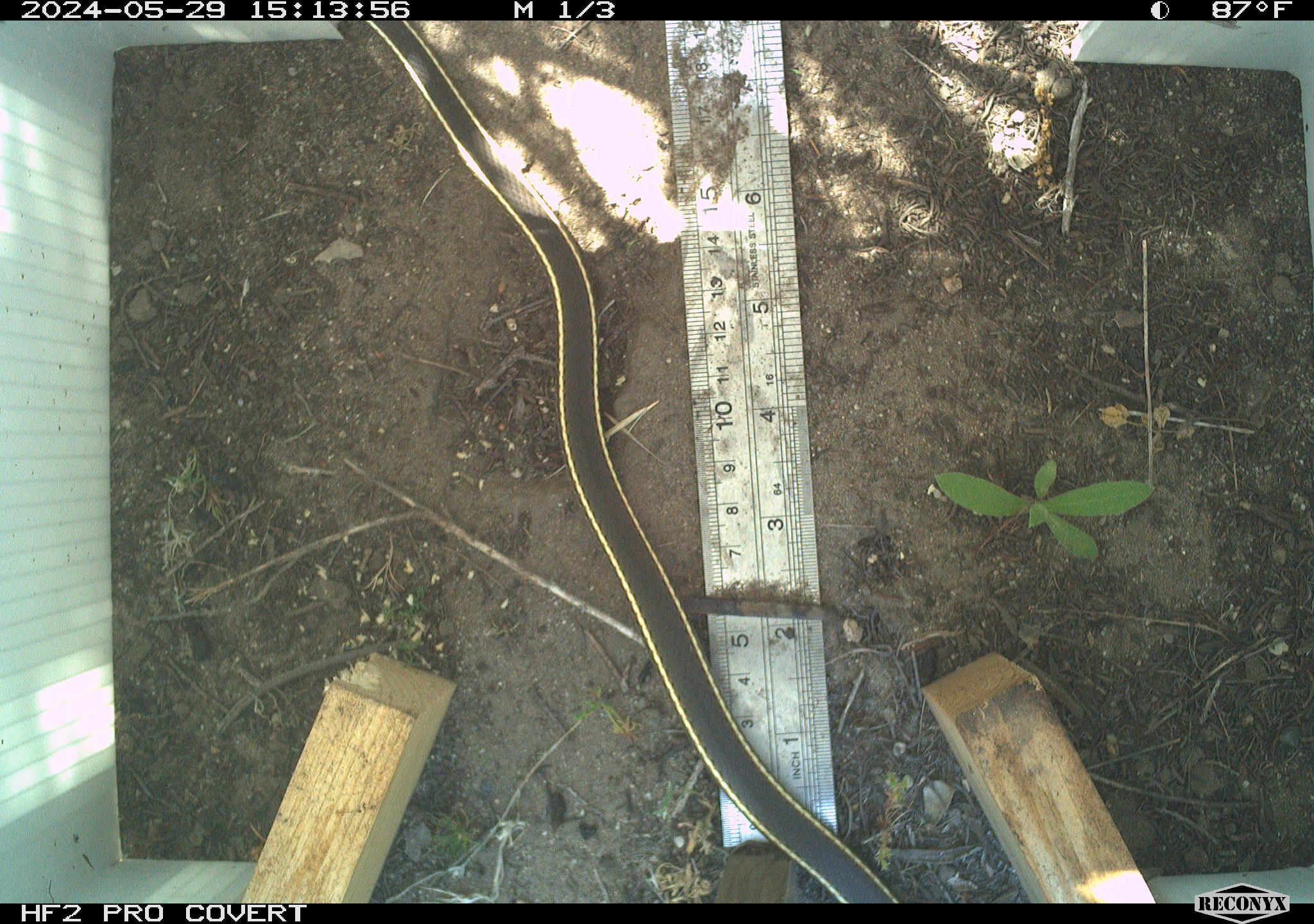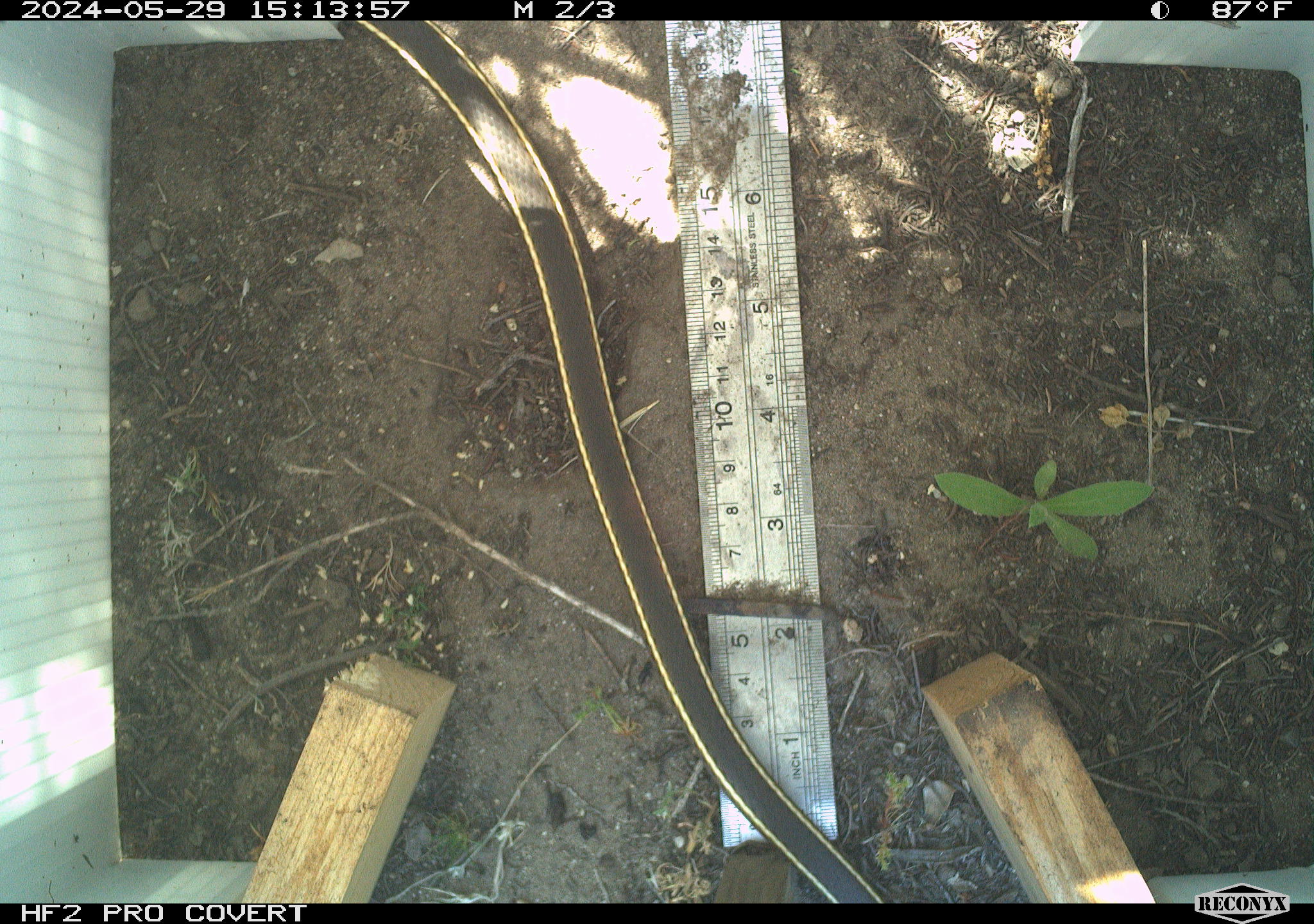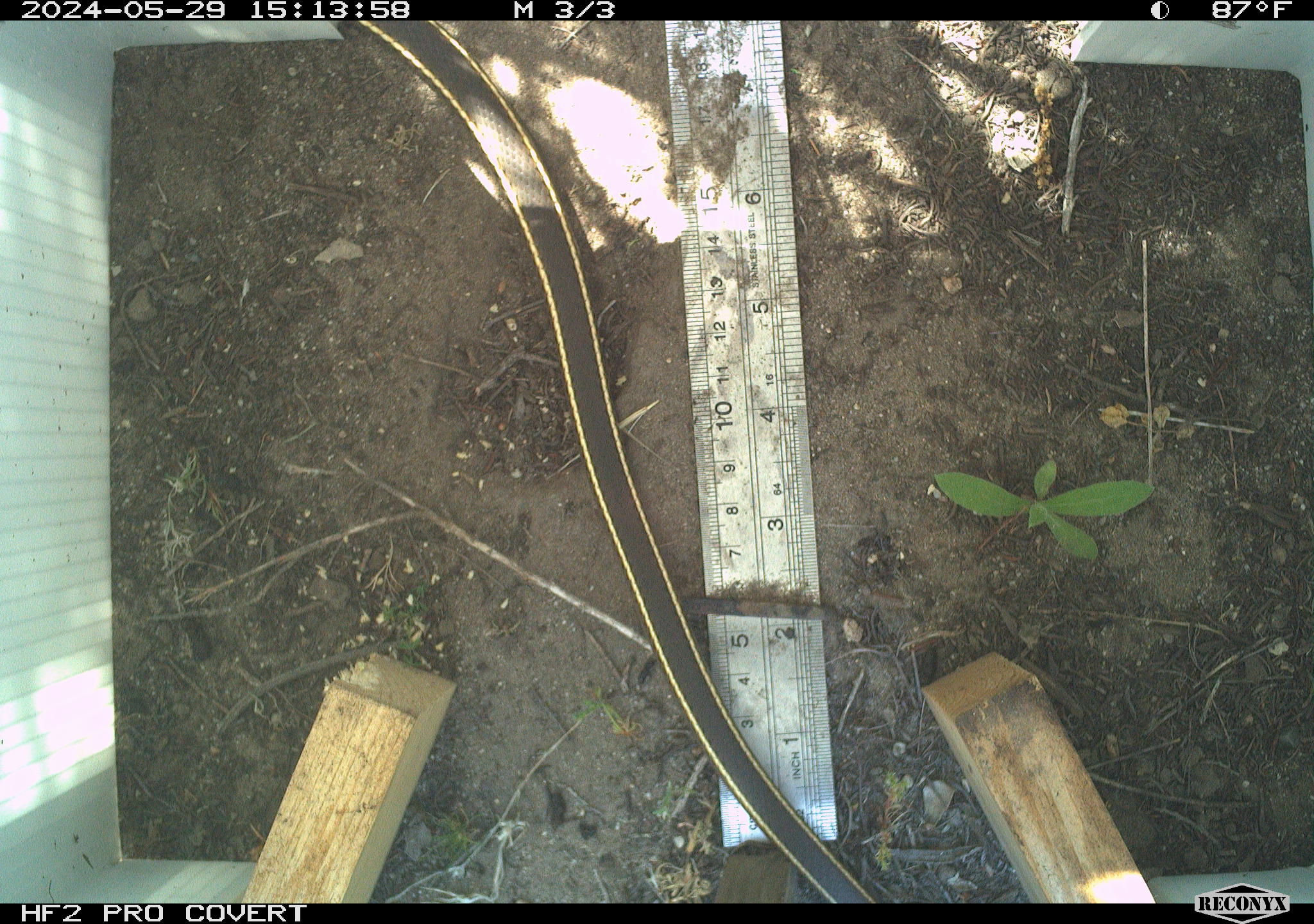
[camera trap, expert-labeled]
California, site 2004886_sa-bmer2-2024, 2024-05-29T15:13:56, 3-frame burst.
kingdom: Animalia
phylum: Chordata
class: Reptilia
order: Squamata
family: Colubridae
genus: Masticophis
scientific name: Masticophis lateralis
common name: striped racer